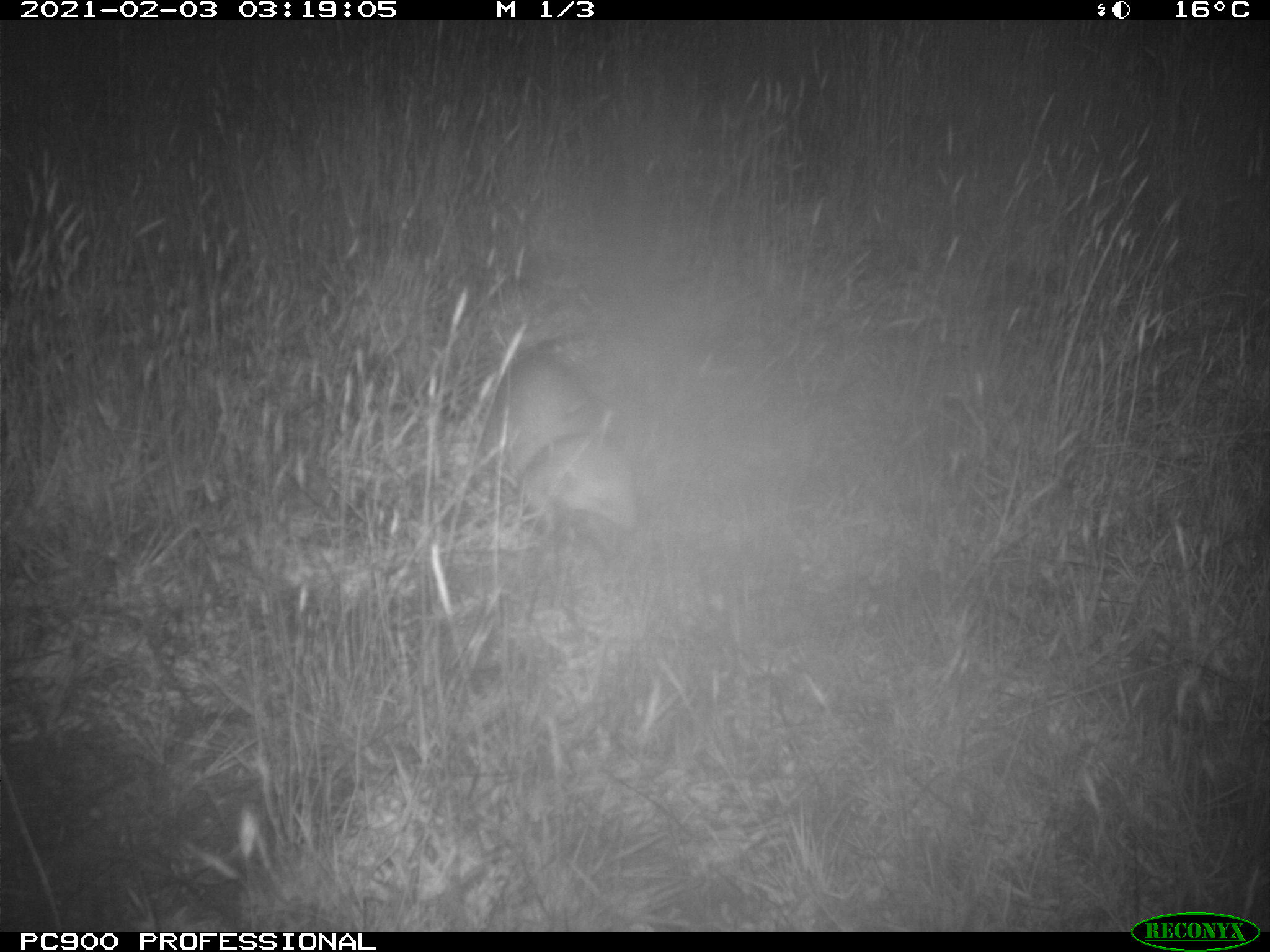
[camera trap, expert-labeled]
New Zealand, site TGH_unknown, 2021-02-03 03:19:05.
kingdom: Animalia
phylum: Chordata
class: Mammalia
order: Carnivora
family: Mustelidae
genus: Mustela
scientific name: Mustela furo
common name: ferret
Ferret (Mustela furo).